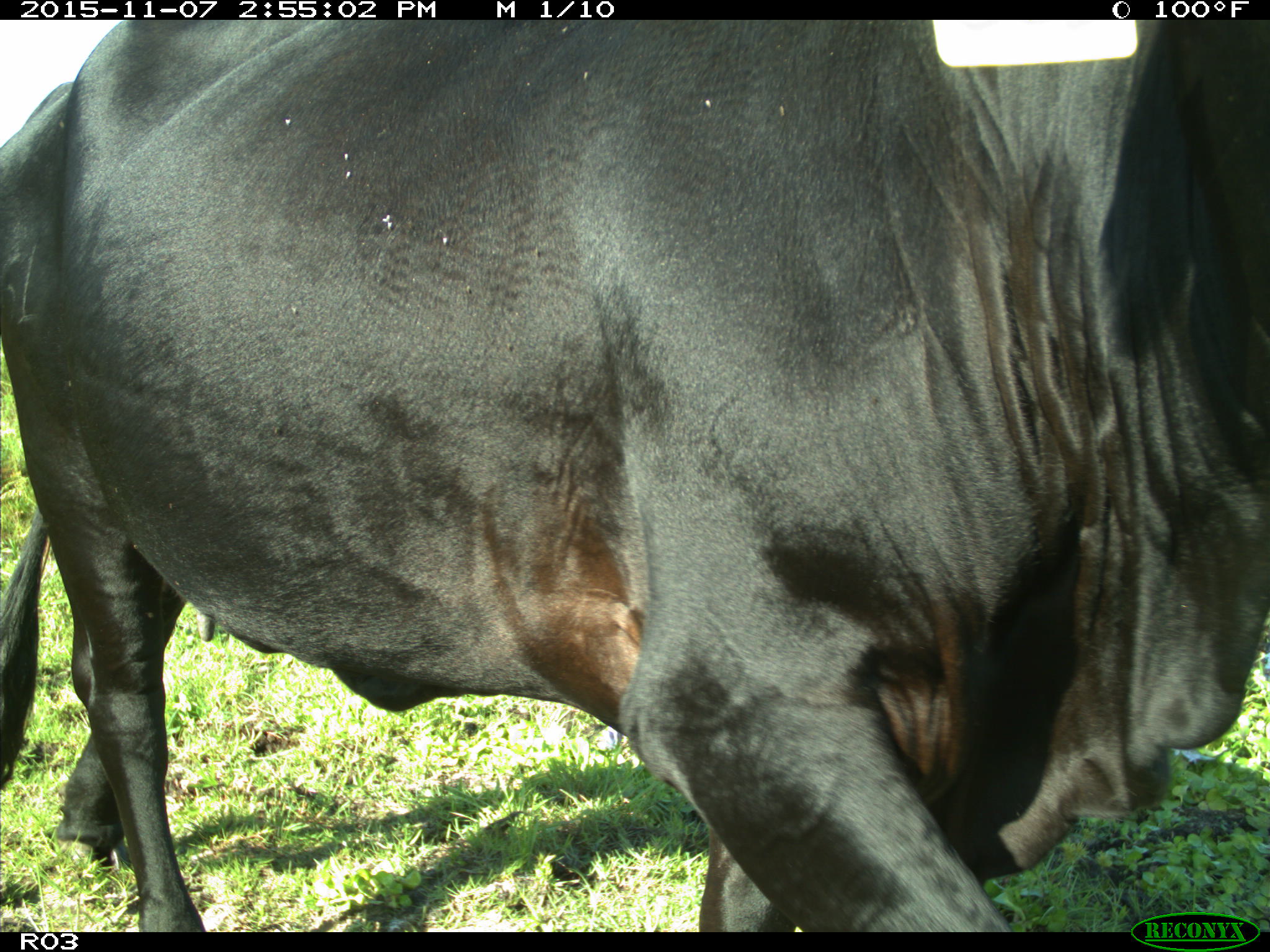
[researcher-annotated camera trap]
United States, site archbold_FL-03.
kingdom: Animalia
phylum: Chordata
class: Mammalia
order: Artiodactyla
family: Bovidae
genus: Bos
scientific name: Bos taurus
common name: domestic cow